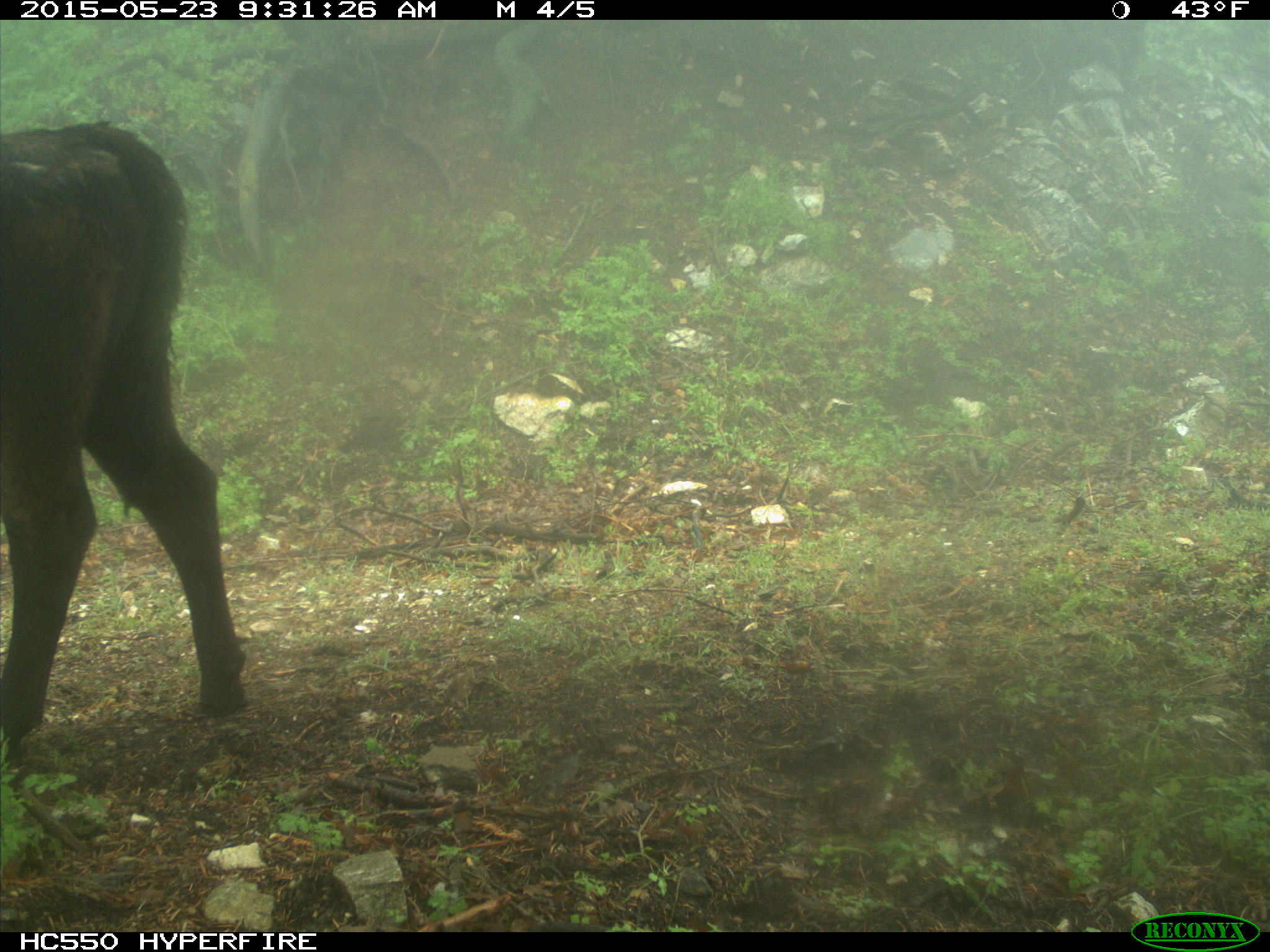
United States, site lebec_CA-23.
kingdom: Animalia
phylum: Chordata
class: Mammalia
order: Artiodactyla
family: Bovidae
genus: Bos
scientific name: Bos taurus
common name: domestic cow